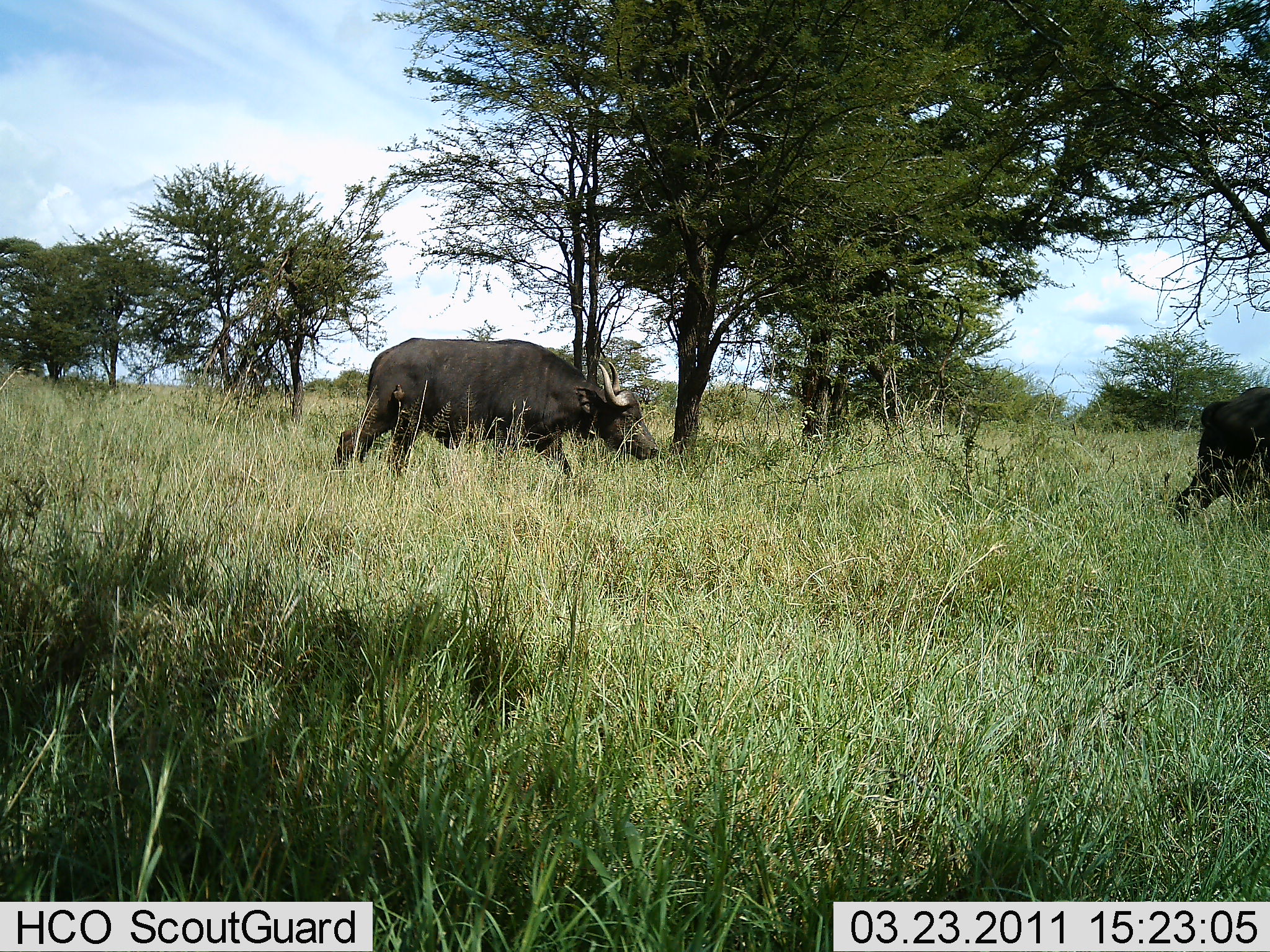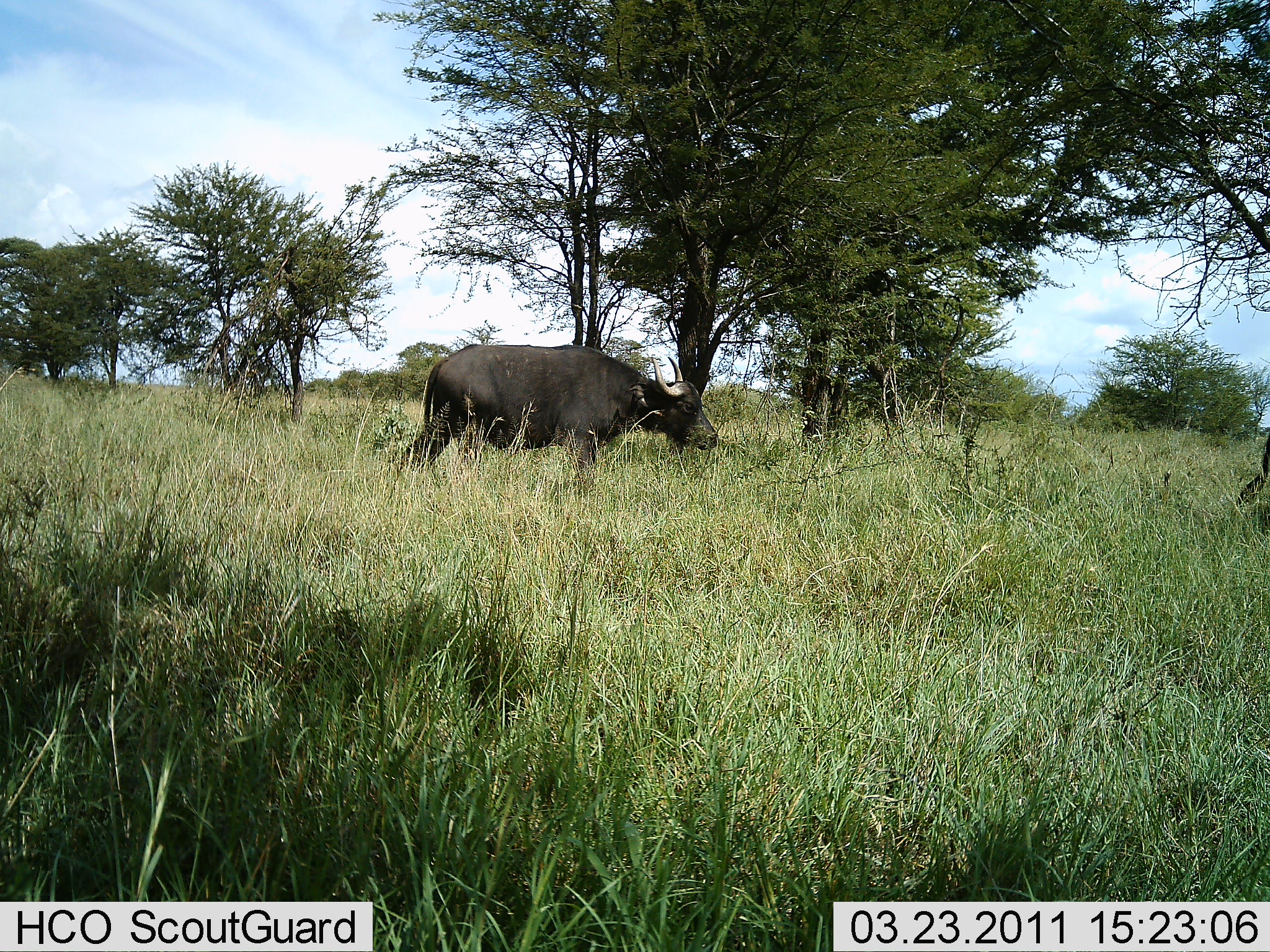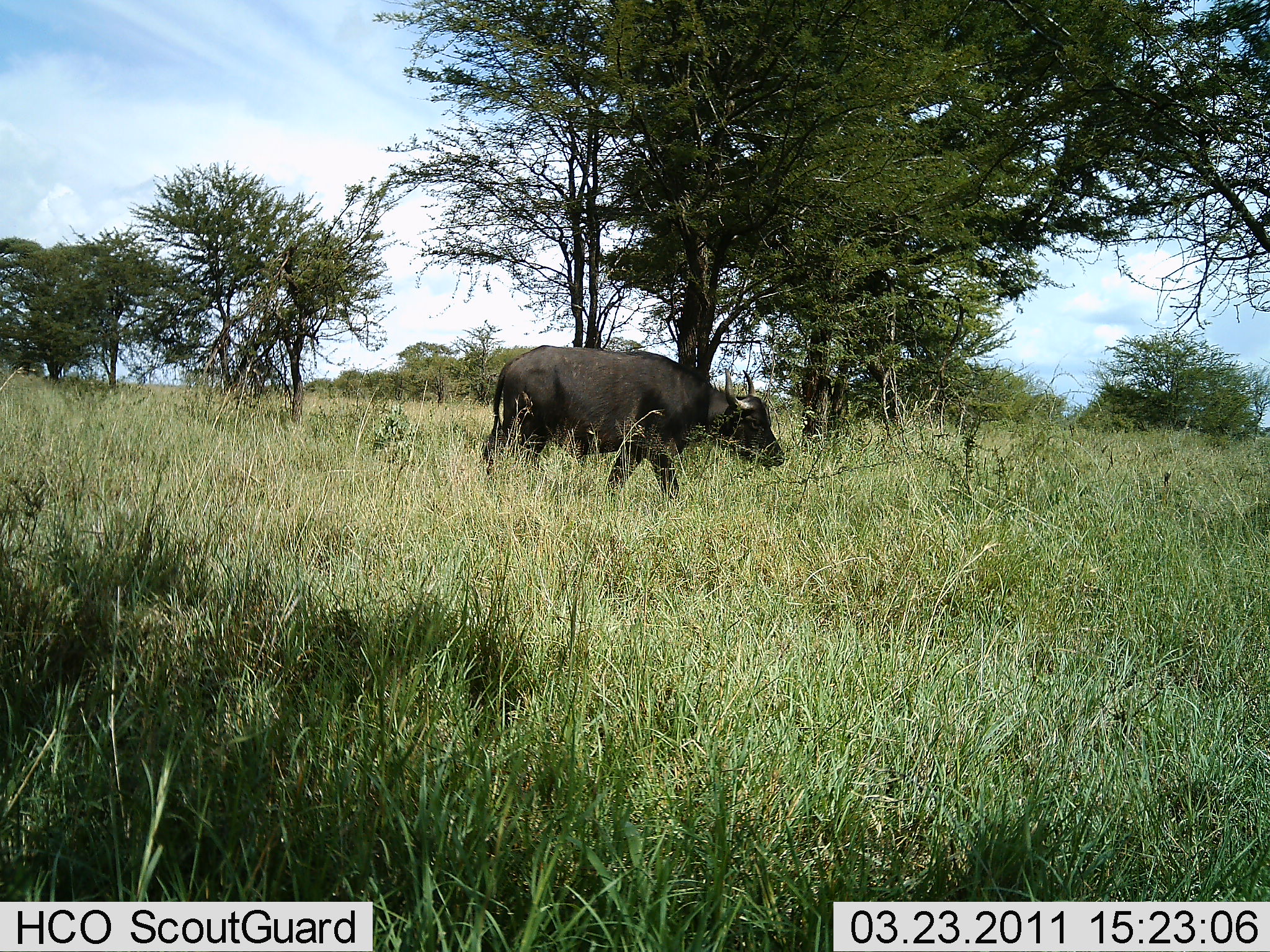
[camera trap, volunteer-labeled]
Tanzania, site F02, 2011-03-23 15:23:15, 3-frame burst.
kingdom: Animalia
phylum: Chordata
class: Mammalia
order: Artiodactyla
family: Bovidae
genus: Syncerus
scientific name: Syncerus caffer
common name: cape buffalo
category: buffalo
Buffalo (cape buffalo) (Syncerus caffer), count 2. Behavior (volunteer vote fractions): standing 0%, resting 0%, moving 100%, interacting 0%. Young present (vote fraction): 0%. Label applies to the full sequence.